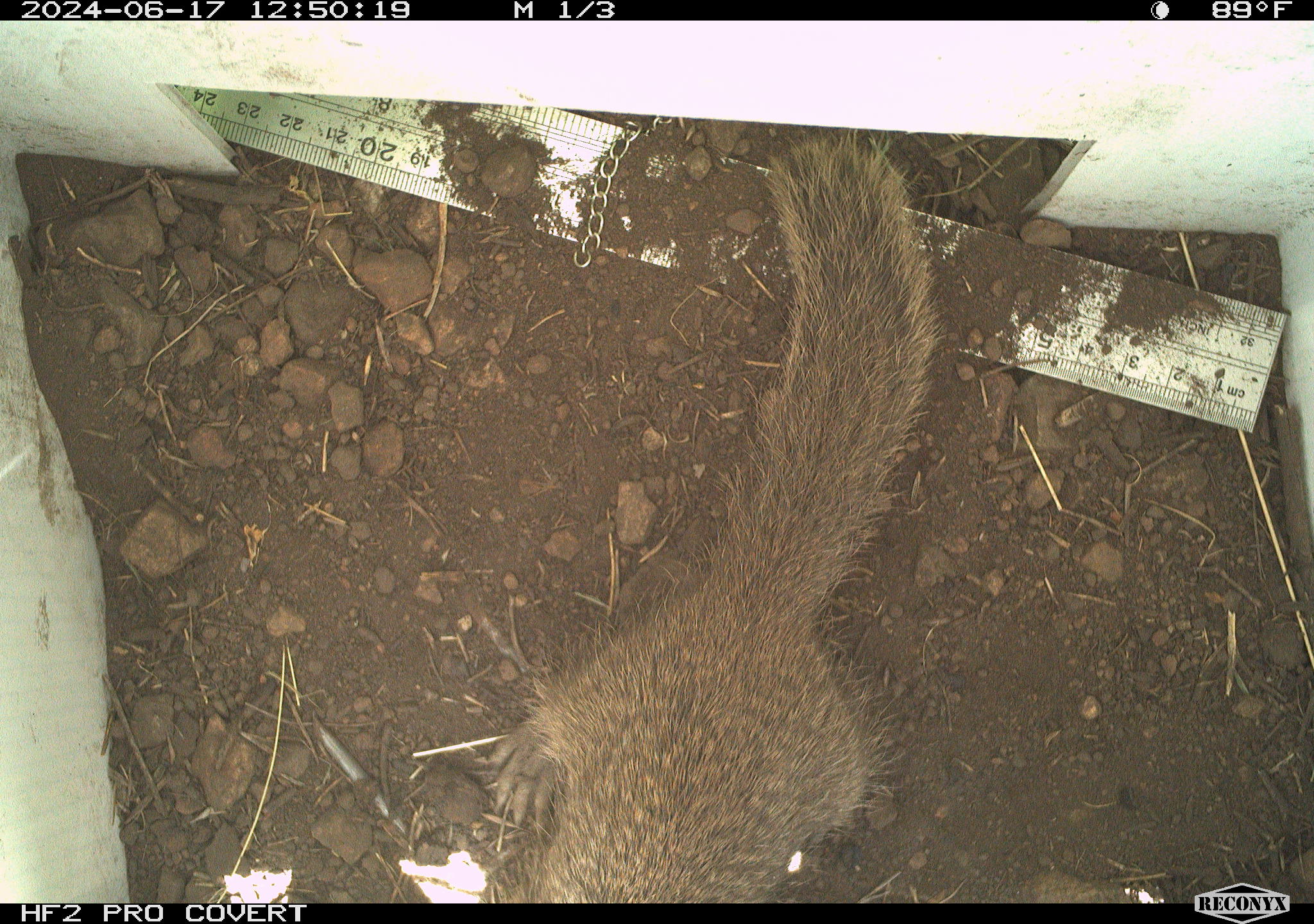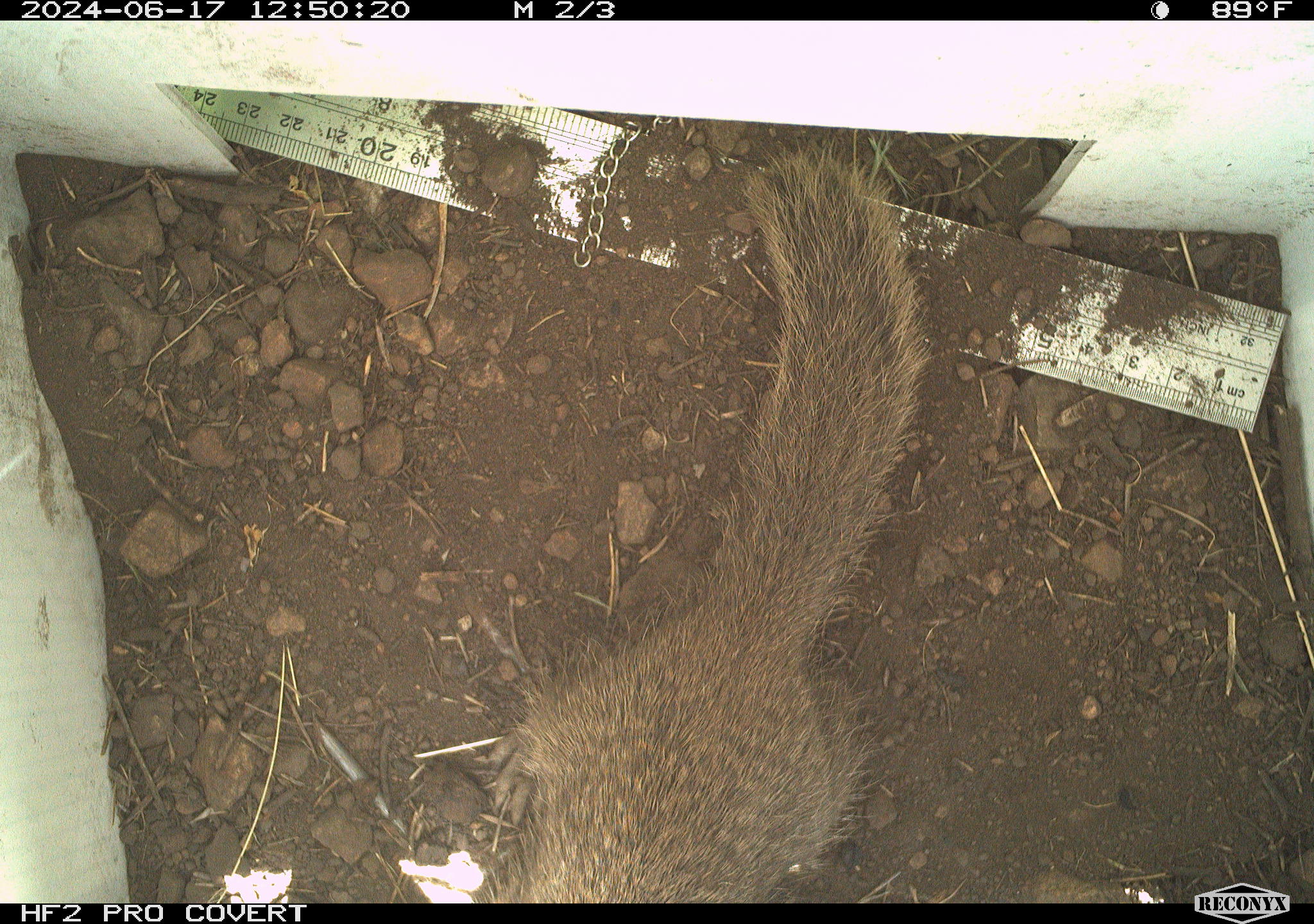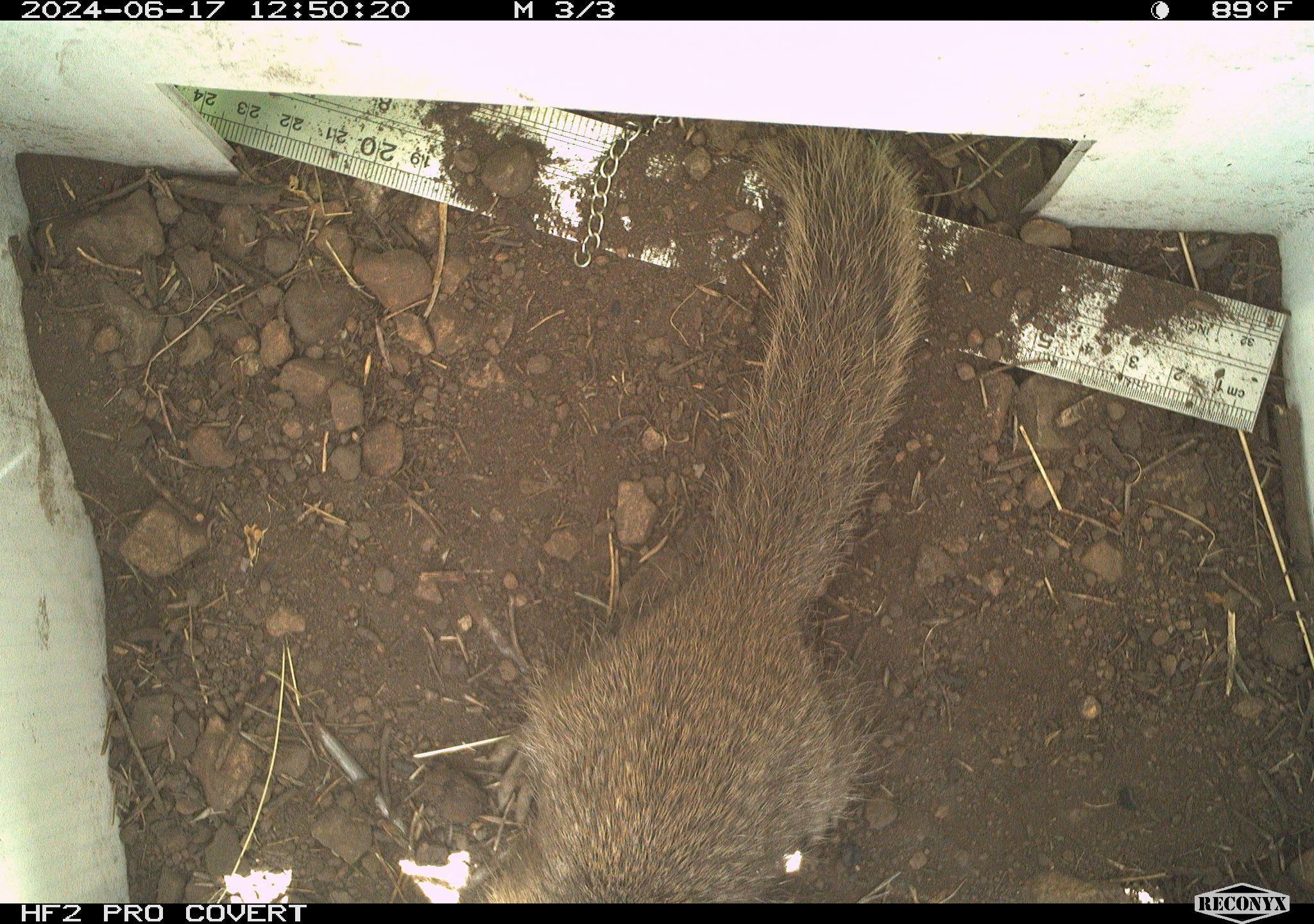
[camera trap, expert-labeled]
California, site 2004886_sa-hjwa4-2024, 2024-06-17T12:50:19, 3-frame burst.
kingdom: Animalia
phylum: Chordata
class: Mammalia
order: Rodentia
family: Sciuridae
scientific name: Sciuridae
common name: squirrels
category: sciuridae family